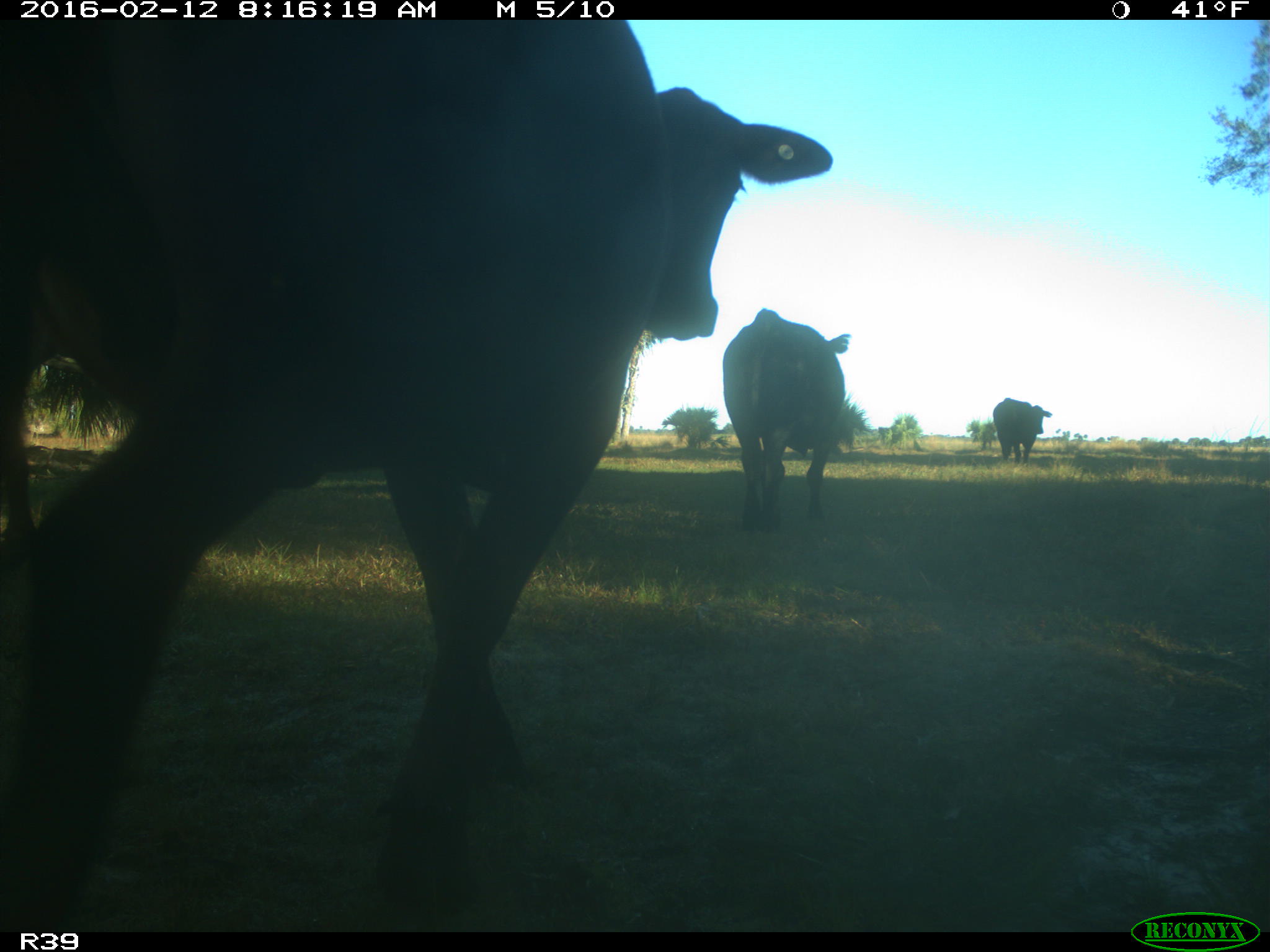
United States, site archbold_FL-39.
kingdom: Animalia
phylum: Chordata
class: Mammalia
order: Artiodactyla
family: Bovidae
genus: Bos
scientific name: Bos taurus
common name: domestic cow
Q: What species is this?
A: Bos taurus (domestic cow).